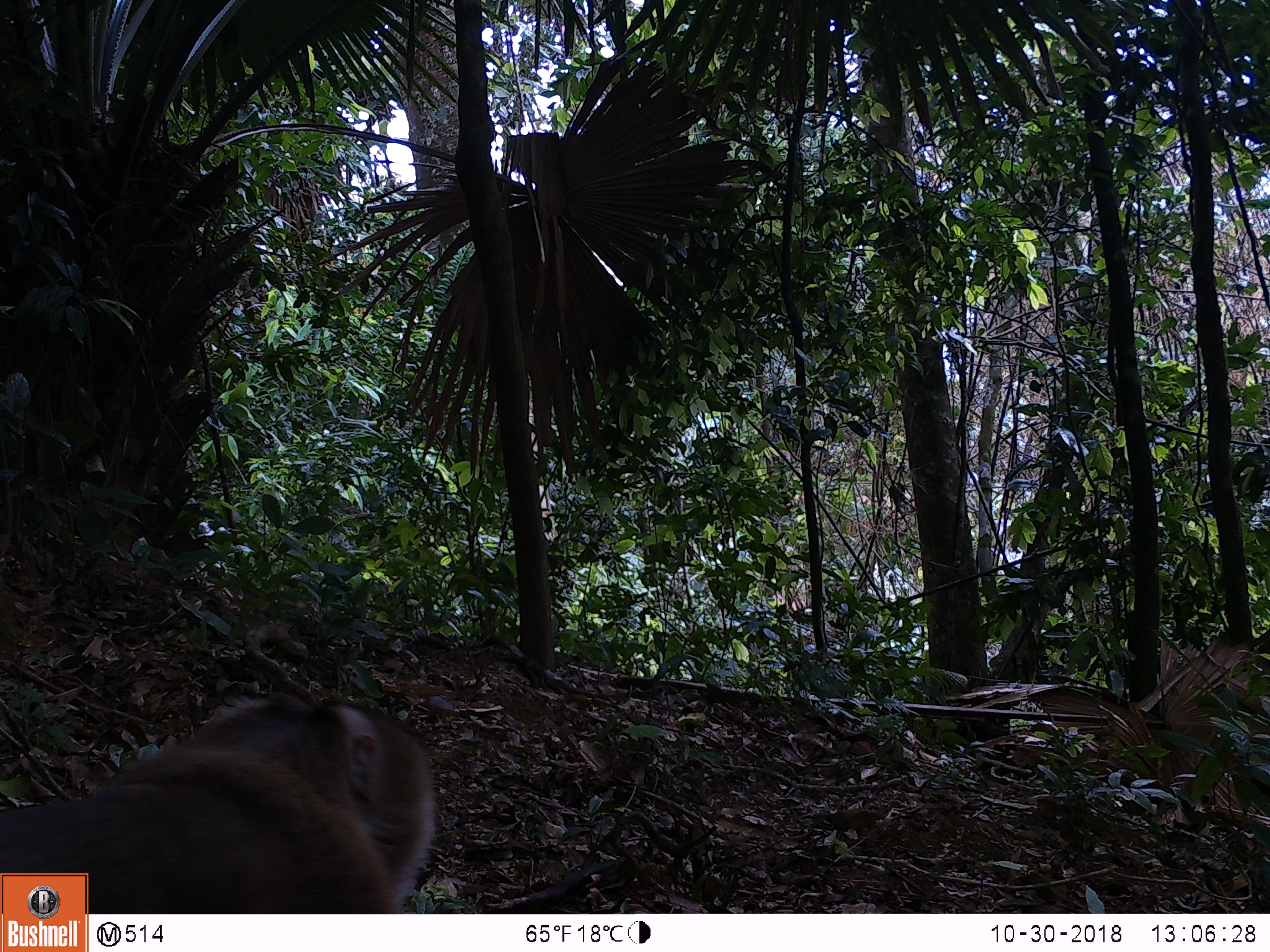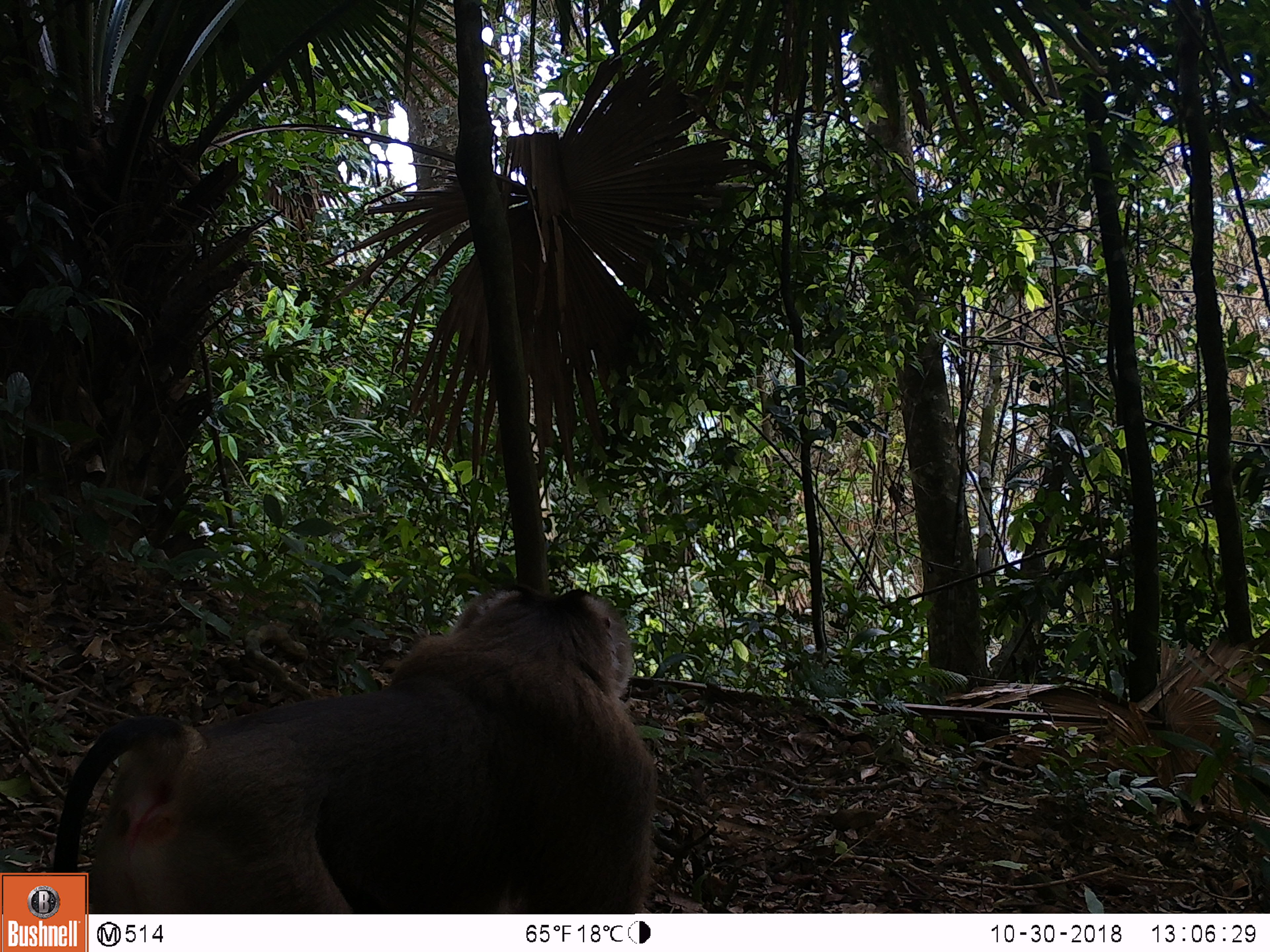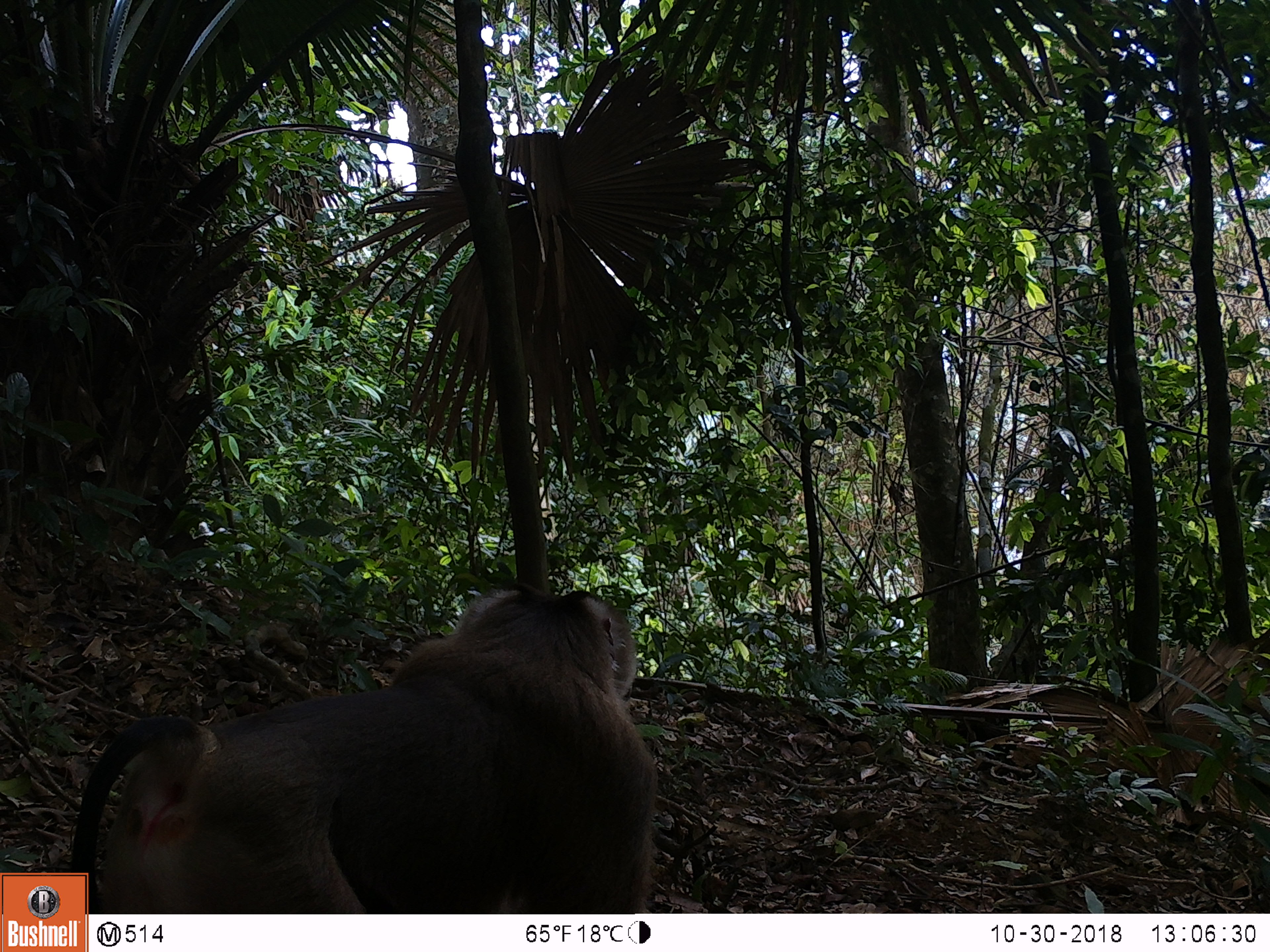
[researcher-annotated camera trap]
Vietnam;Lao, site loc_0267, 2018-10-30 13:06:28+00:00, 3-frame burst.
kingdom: Animalia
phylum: Chordata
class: Mammalia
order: Primates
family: Cercopithecidae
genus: Macaca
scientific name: Macaca nemestrina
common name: pig-tailed macaque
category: pig tailed macaque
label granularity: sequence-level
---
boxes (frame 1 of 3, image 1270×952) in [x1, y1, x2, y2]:
pig tailed macaque: [2, 685, 436, 914]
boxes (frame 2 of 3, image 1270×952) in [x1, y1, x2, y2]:
pig tailed macaque: [52, 583, 659, 913]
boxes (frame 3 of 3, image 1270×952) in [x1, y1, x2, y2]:
pig tailed macaque: [65, 585, 659, 913]